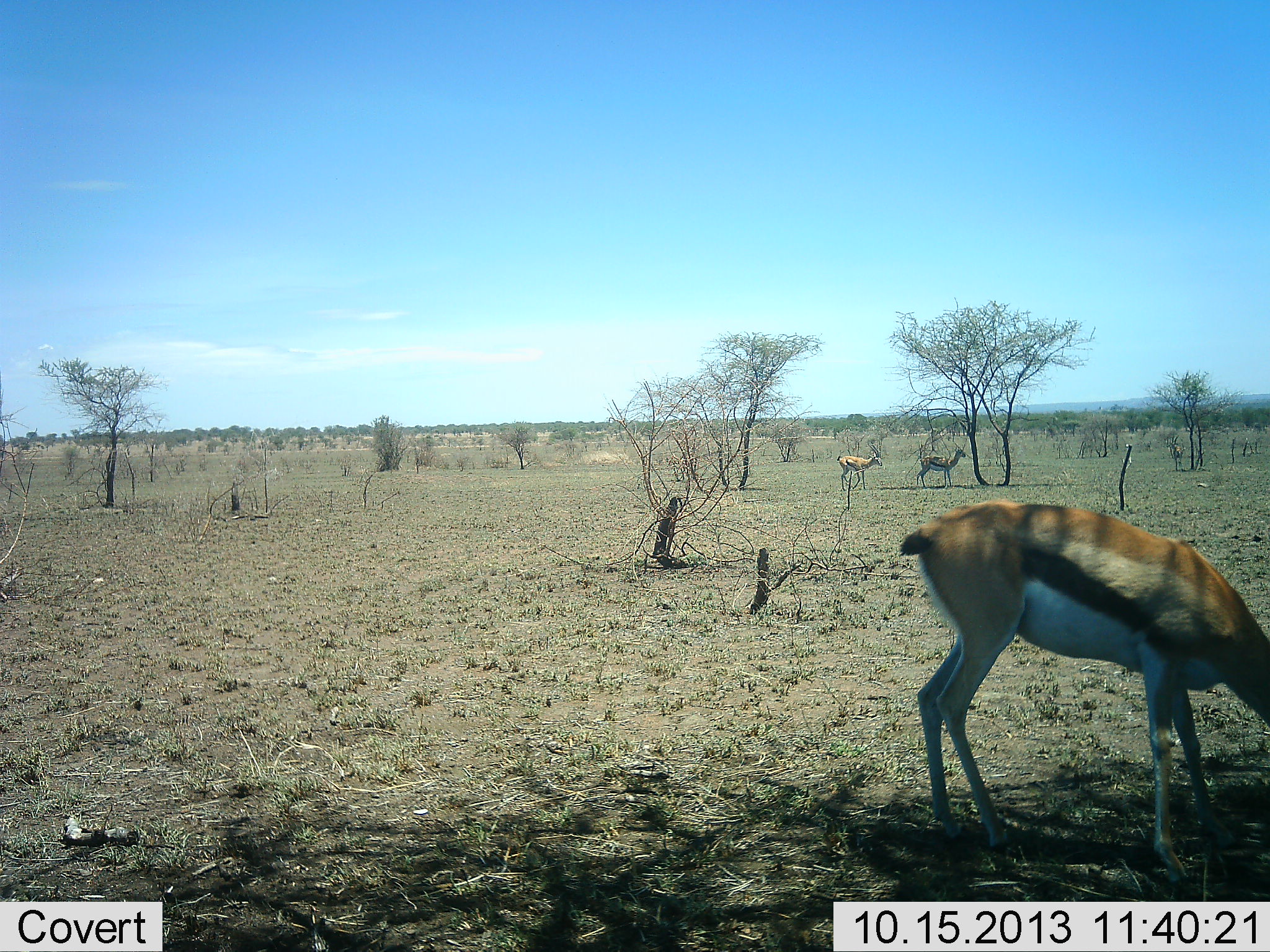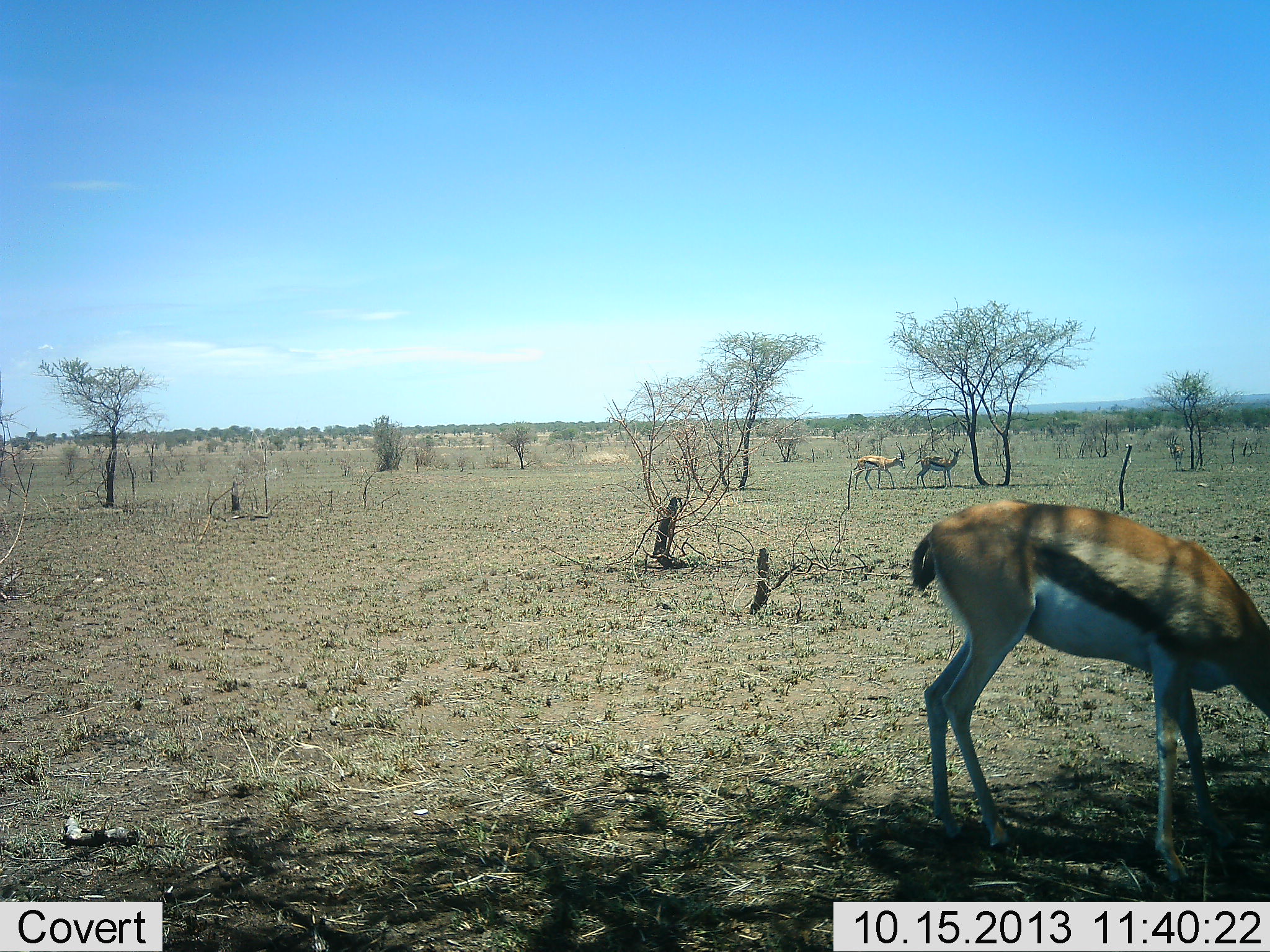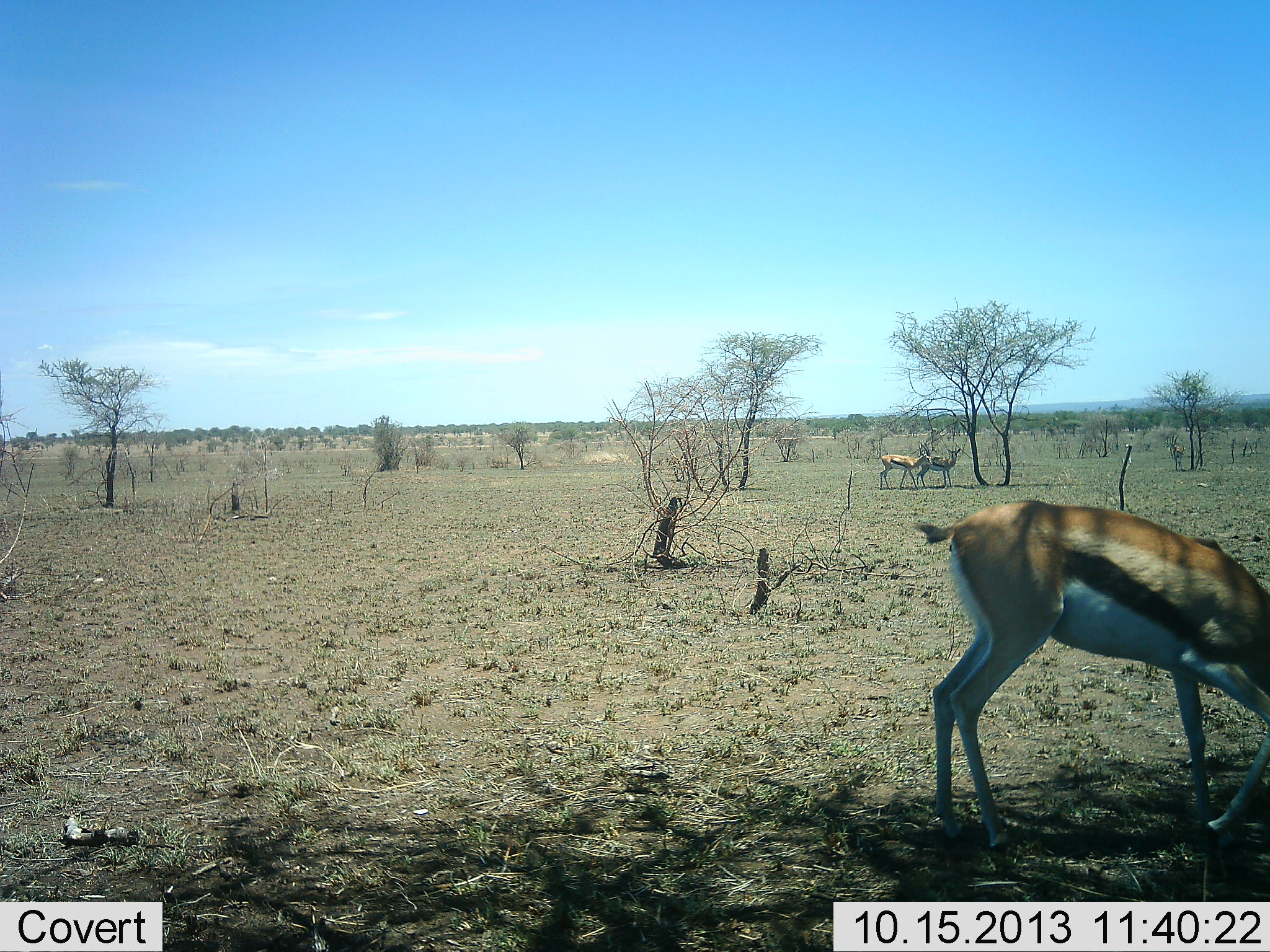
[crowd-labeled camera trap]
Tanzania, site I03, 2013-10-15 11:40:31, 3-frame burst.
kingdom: Animalia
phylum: Chordata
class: Mammalia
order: Artiodactyla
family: Bovidae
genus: Eudorcas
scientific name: Eudorcas thomsonii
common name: thomson's gazelle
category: gazellethomsons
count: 3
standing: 70%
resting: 0%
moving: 80%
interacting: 0%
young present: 0%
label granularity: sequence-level